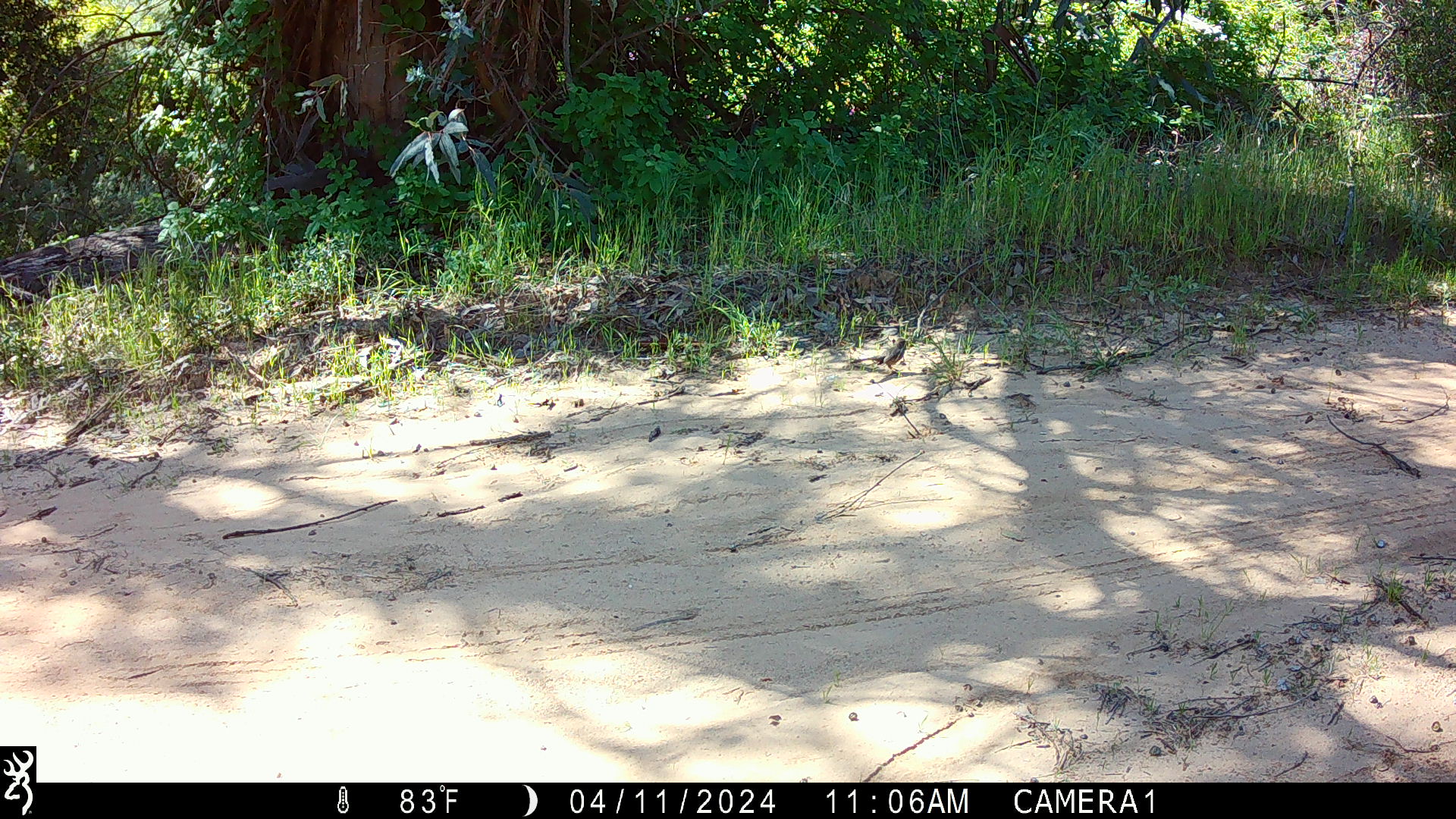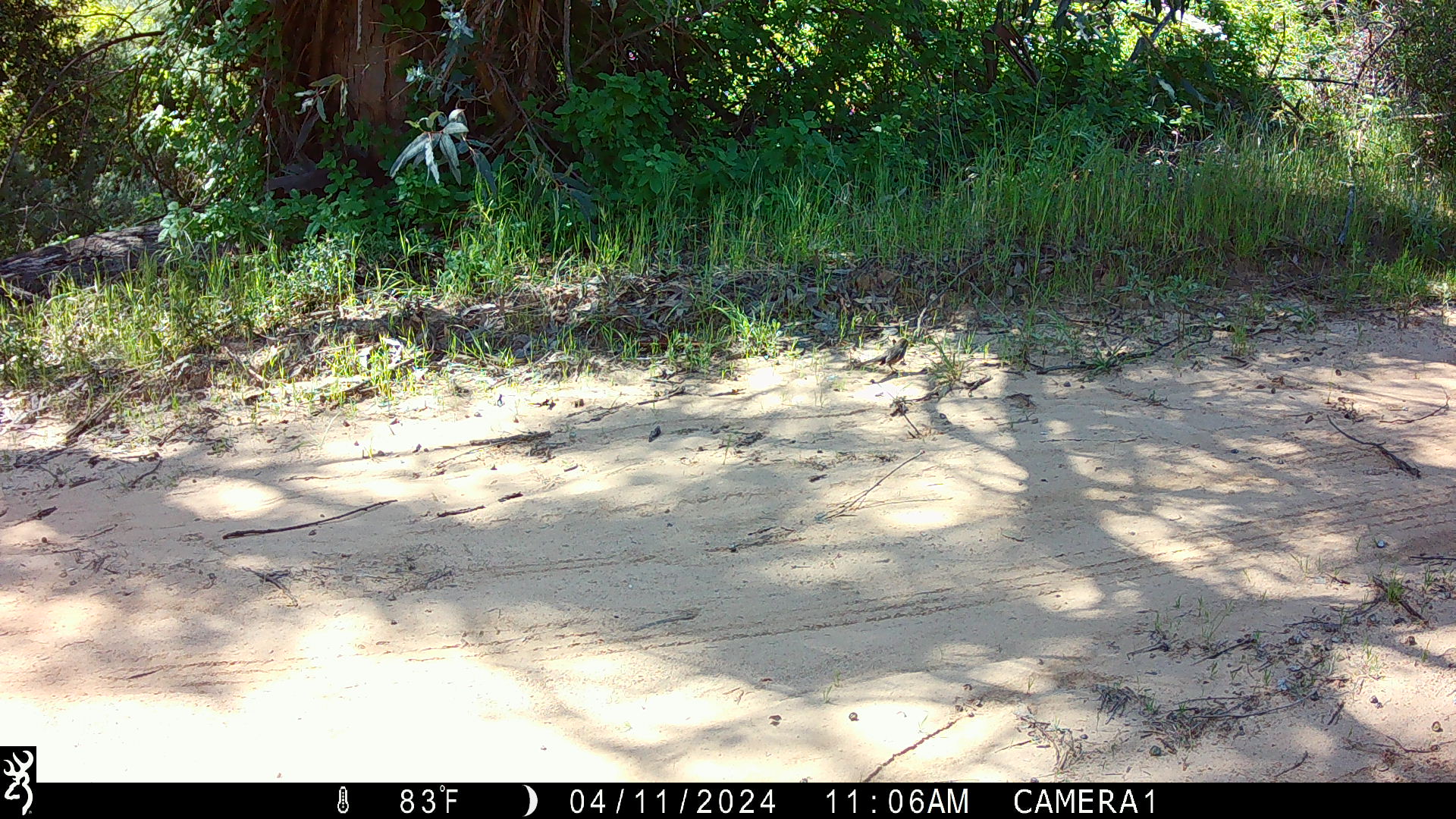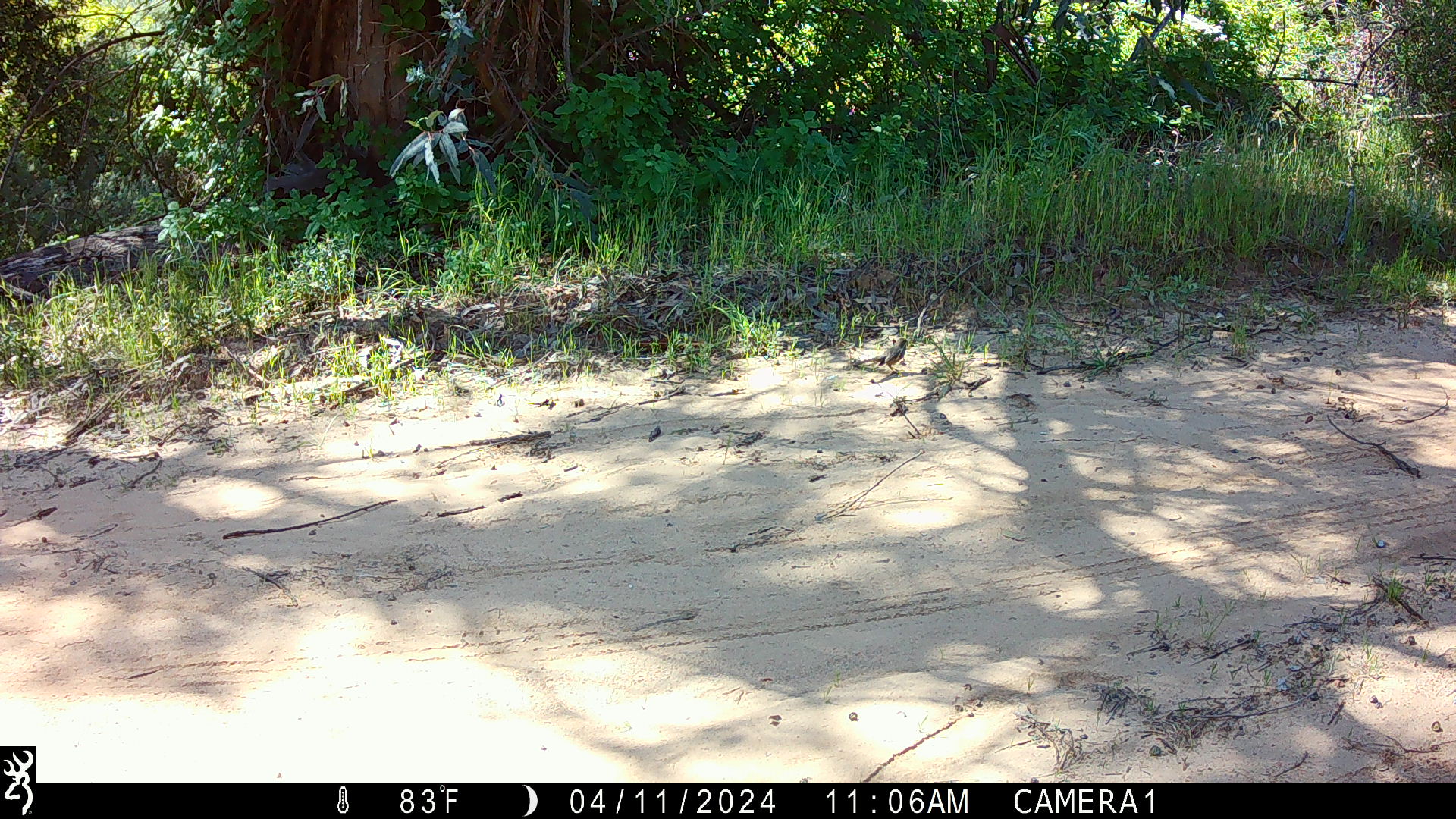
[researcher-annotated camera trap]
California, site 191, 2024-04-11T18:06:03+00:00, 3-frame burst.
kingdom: Animalia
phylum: Chordata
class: Aves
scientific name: Aves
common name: bird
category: unknown bird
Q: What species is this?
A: Unknown bird (bird) (Aves).